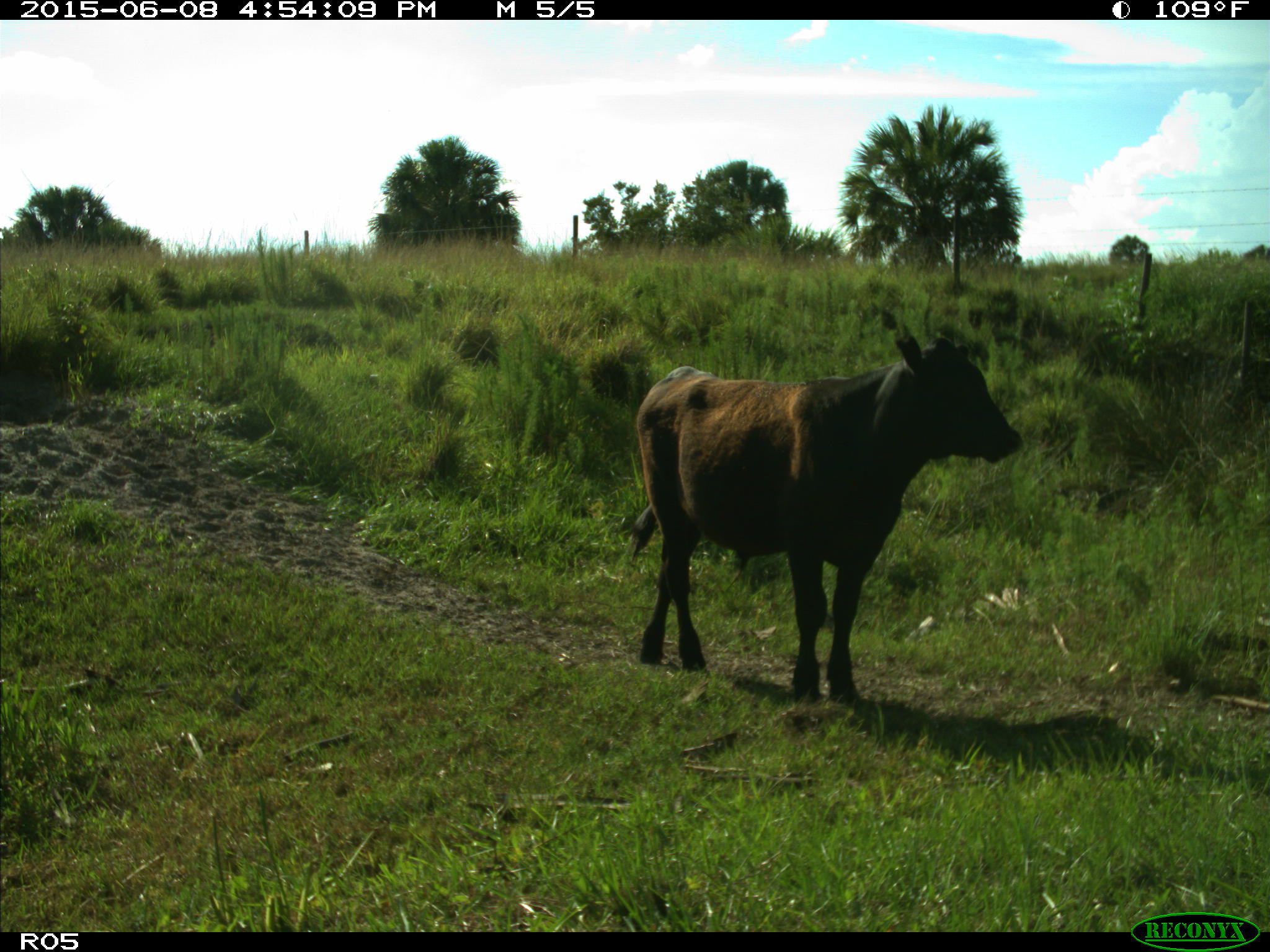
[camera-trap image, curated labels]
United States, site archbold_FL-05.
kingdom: Animalia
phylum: Chordata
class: Mammalia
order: Artiodactyla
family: Bovidae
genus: Bos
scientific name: Bos taurus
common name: domestic cow